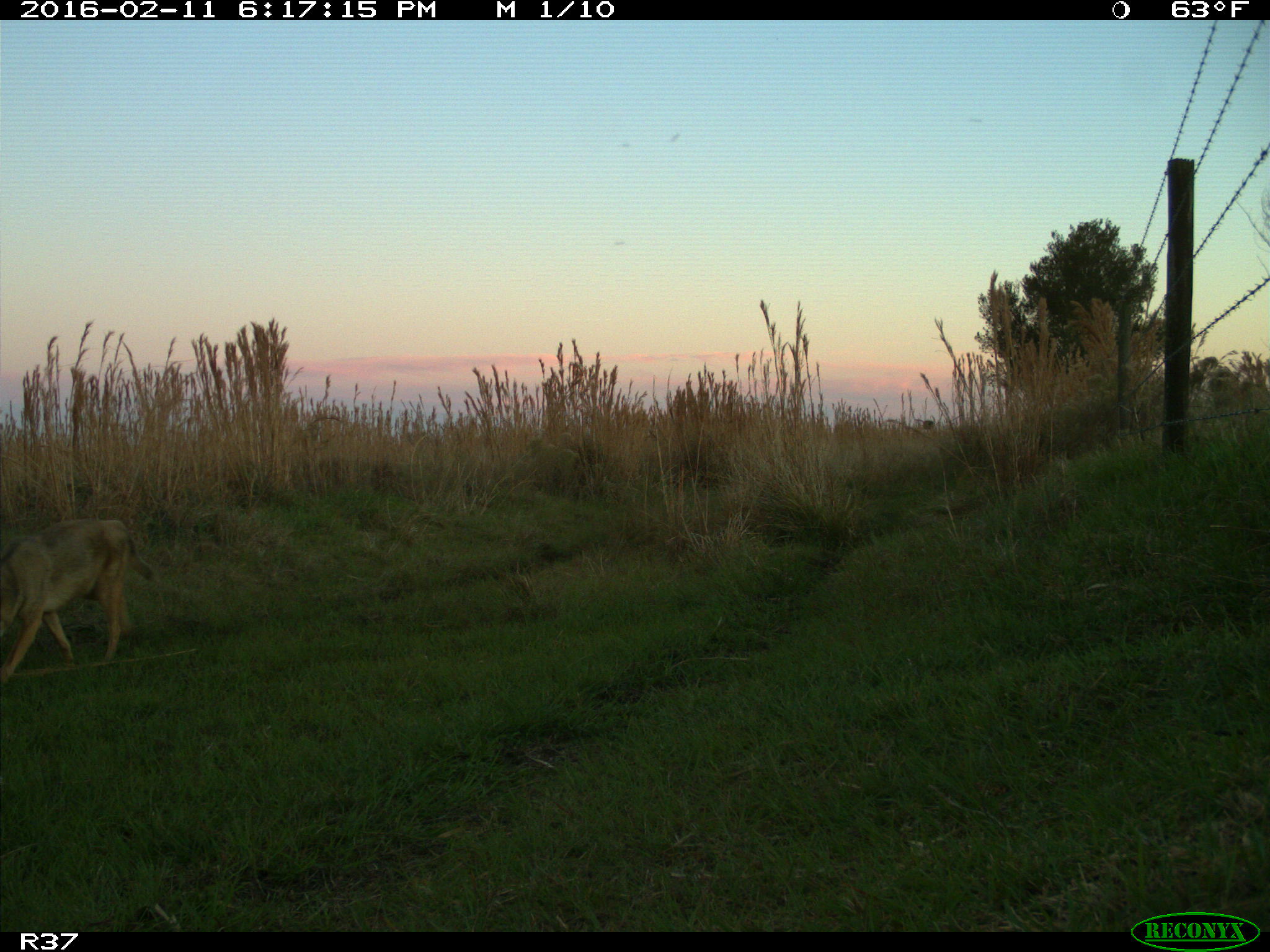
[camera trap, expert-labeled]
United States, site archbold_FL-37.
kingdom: Animalia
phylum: Chordata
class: Mammalia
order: Carnivora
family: Canidae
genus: Canis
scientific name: Canis latrans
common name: coyote